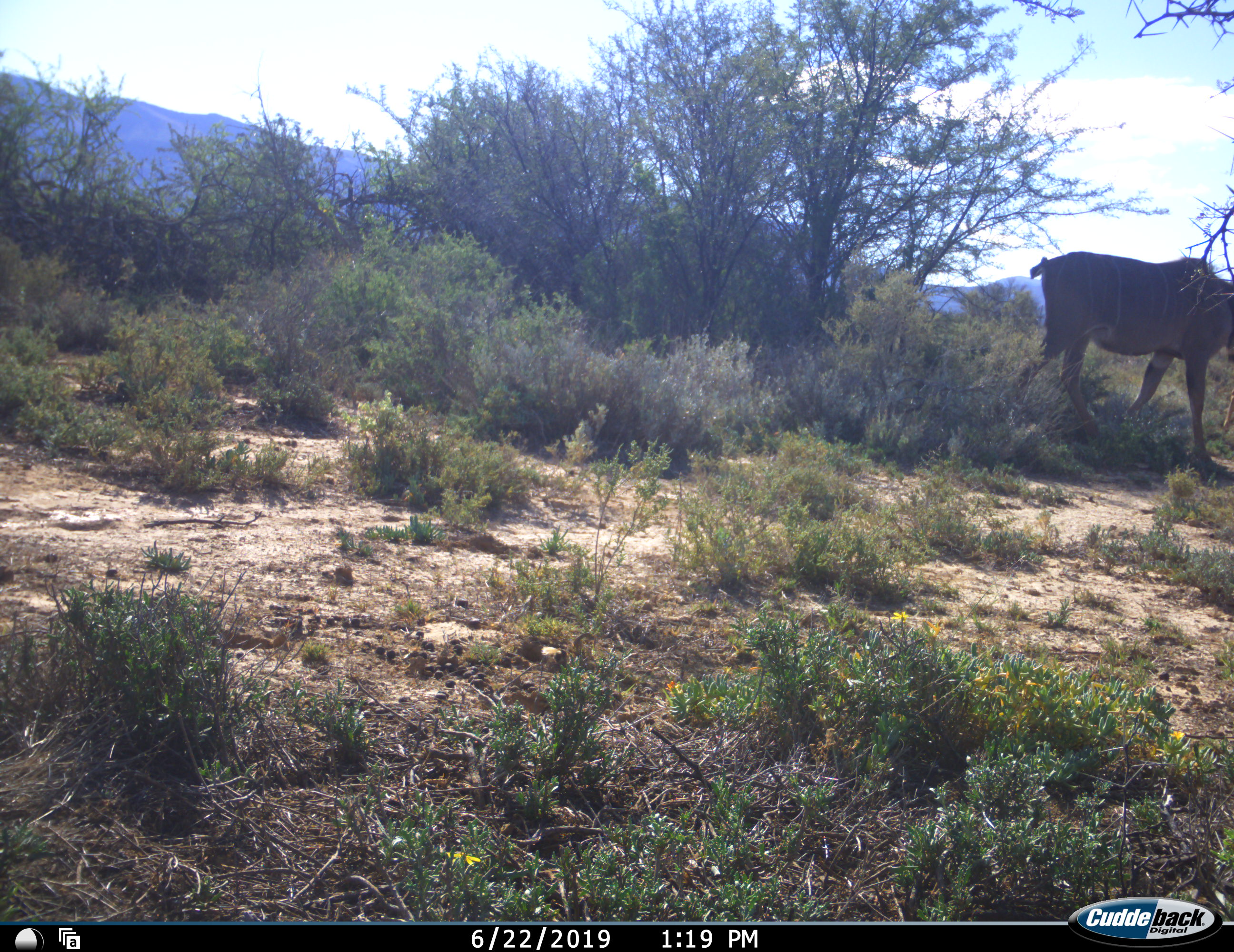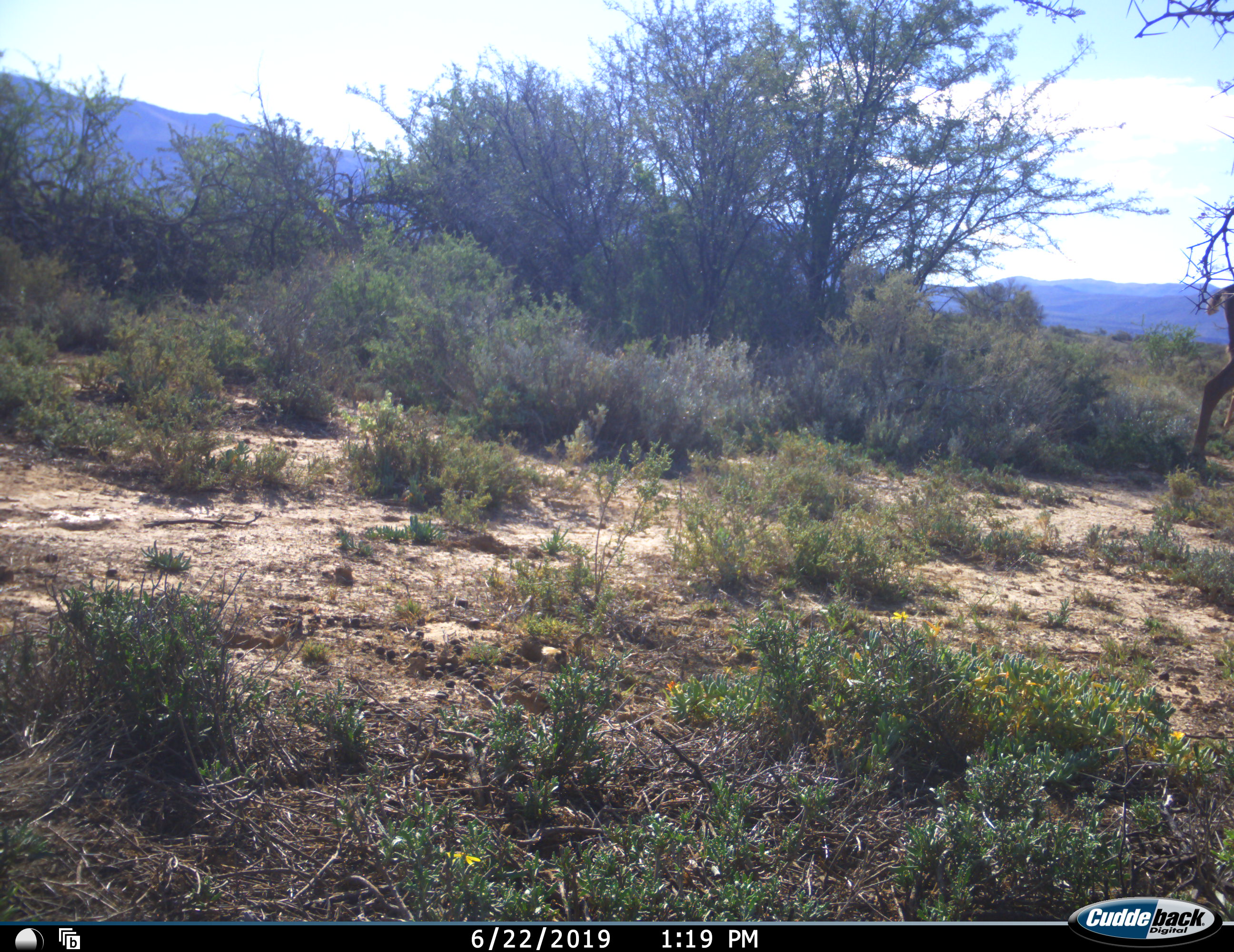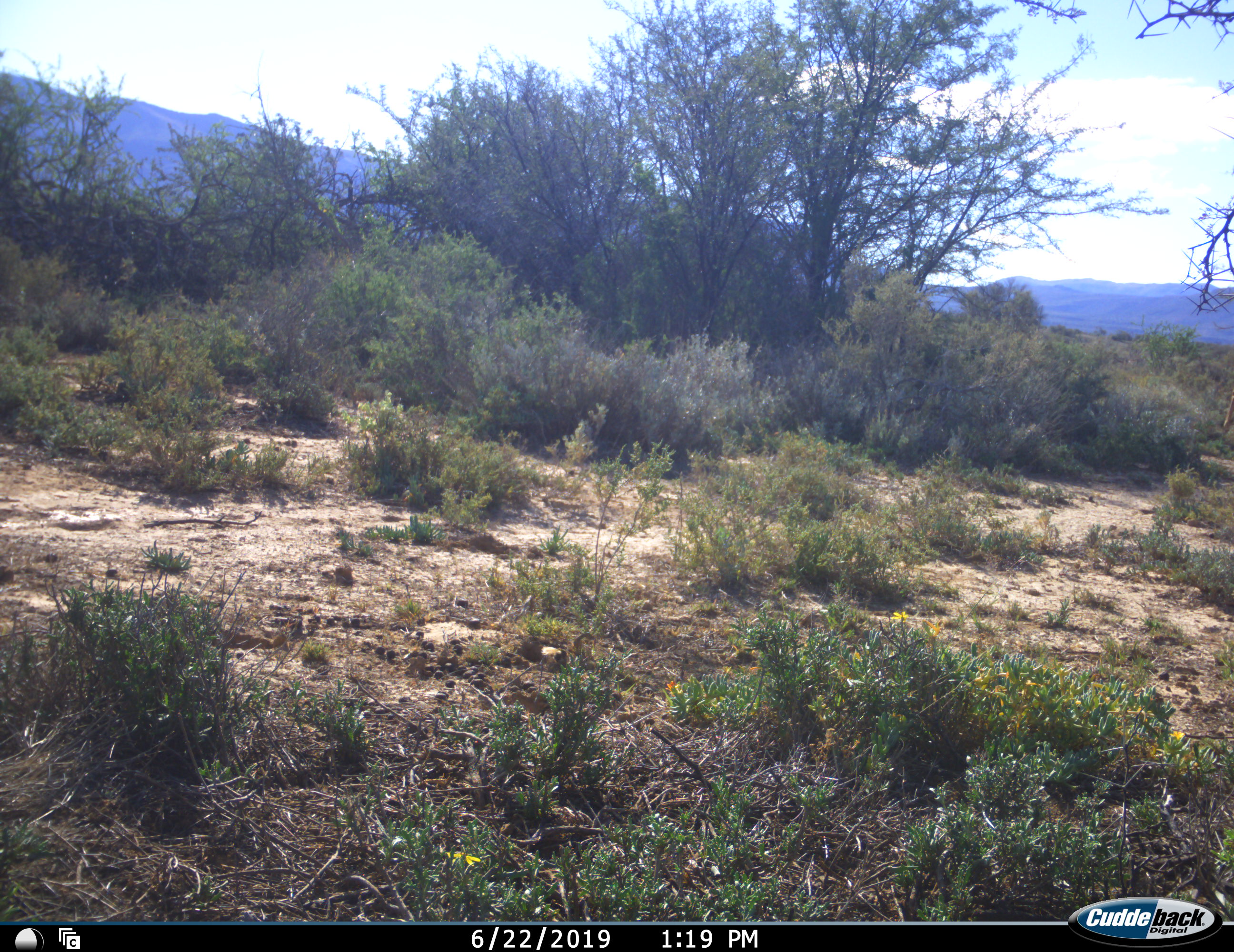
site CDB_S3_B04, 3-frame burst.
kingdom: Animalia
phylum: Chordata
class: Mammalia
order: Artiodactyla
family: Bovidae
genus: Tragelaphus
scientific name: Tragelaphus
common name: kudu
Kudu (Tragelaphus), count 1. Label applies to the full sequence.